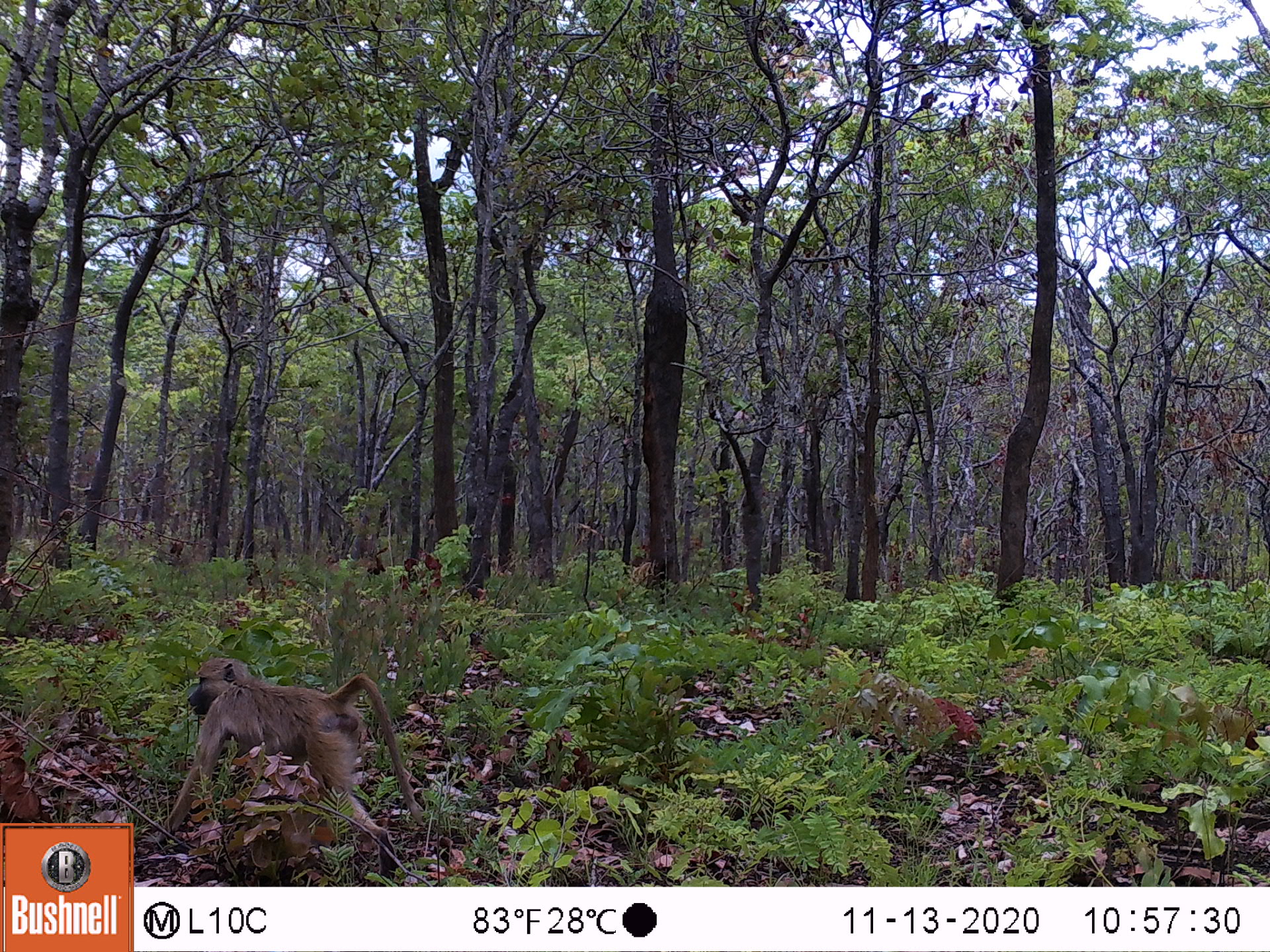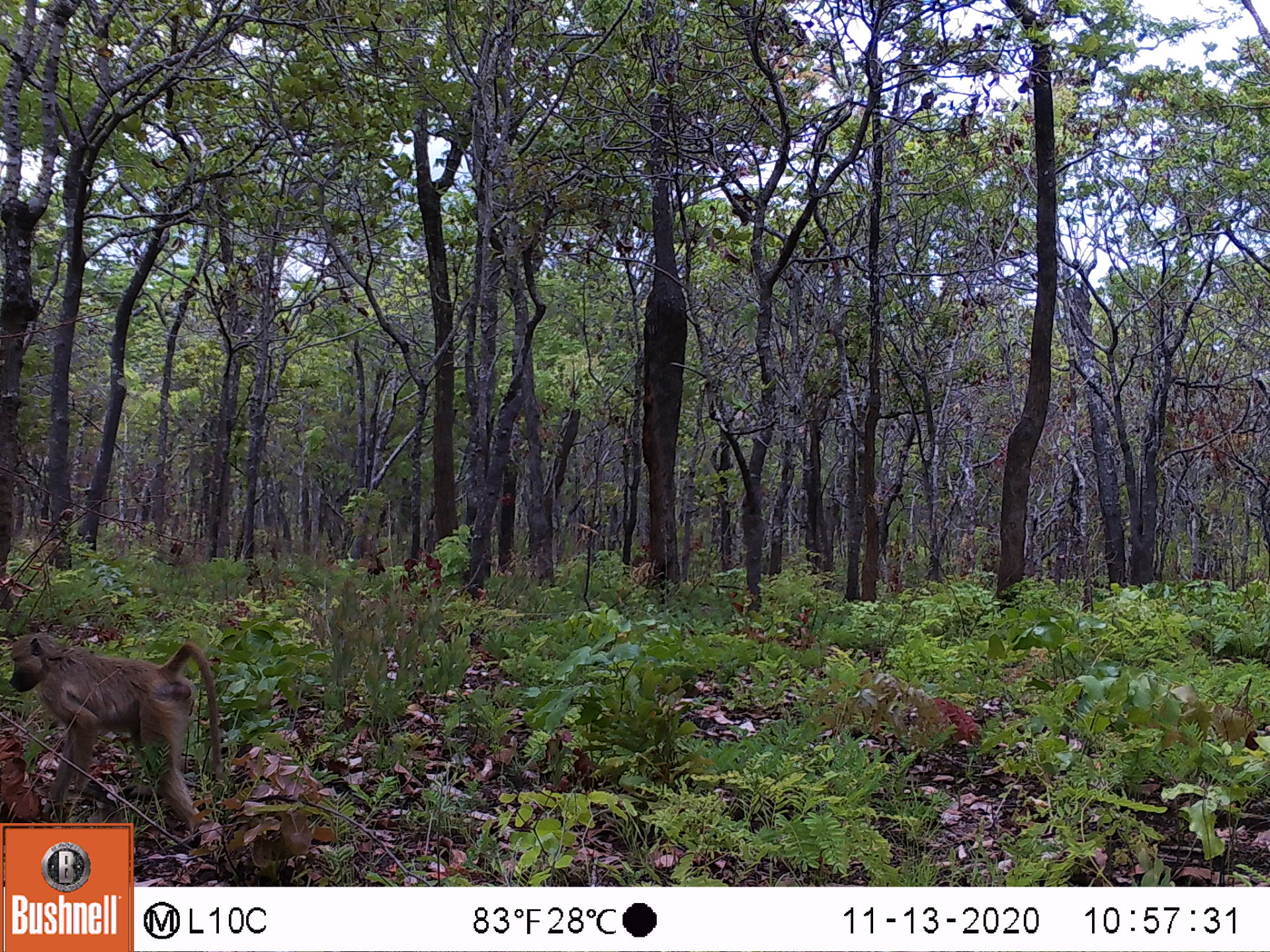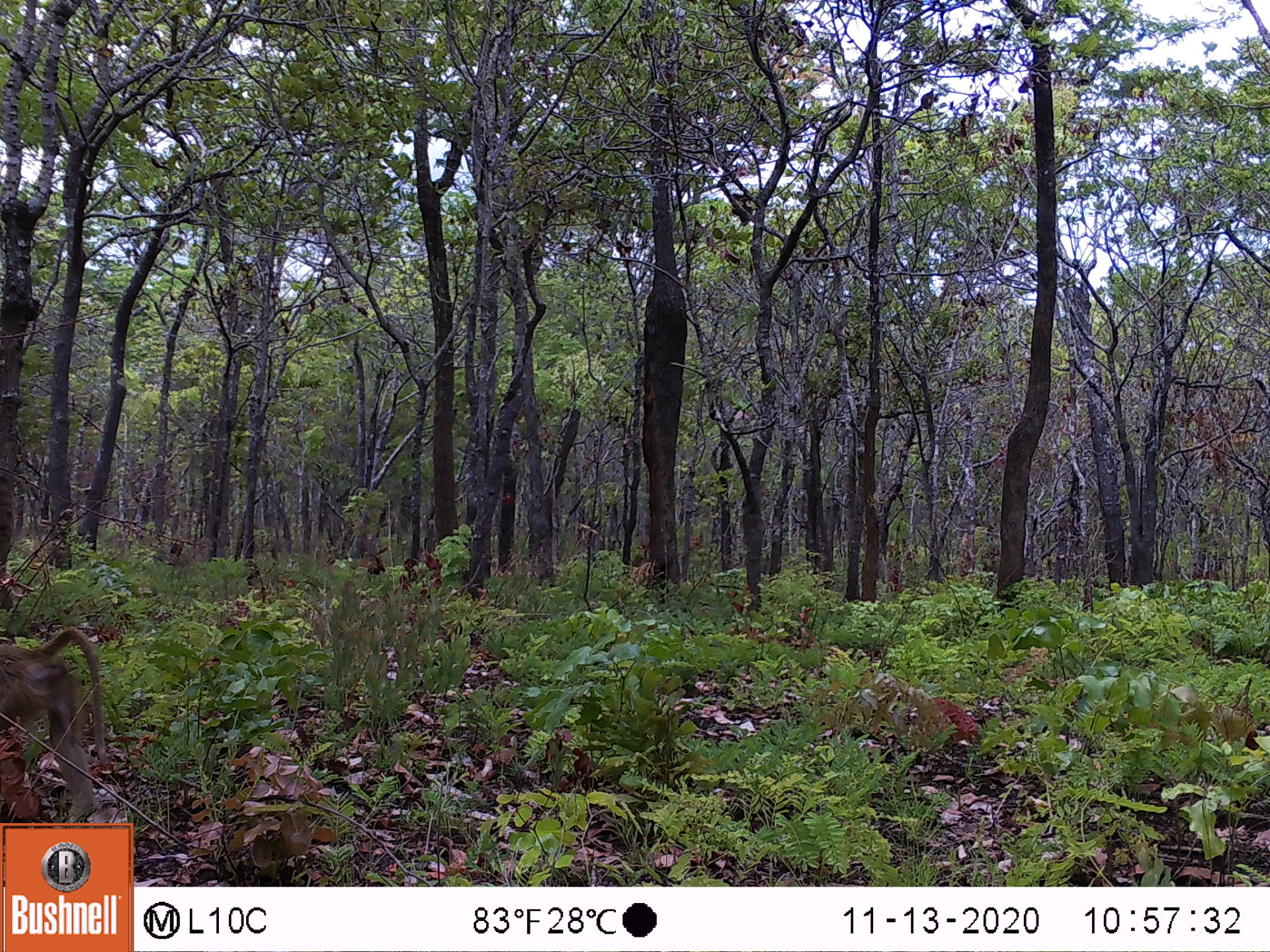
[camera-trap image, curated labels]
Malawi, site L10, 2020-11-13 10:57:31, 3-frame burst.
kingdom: Animalia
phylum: Chordata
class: Mammalia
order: Primates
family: Cercopithecidae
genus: Papio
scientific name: Papio cynocephalus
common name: yellow baboon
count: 1